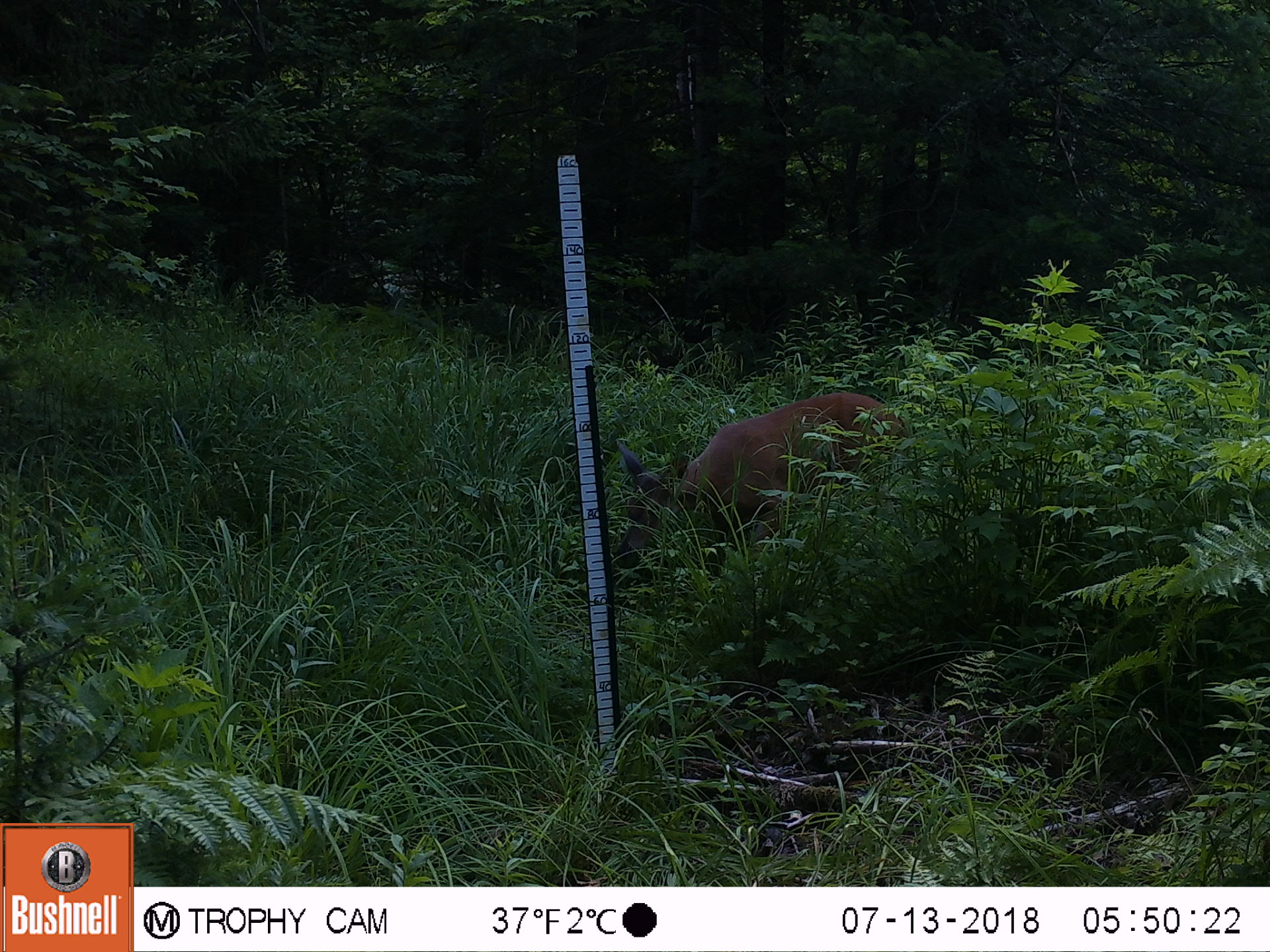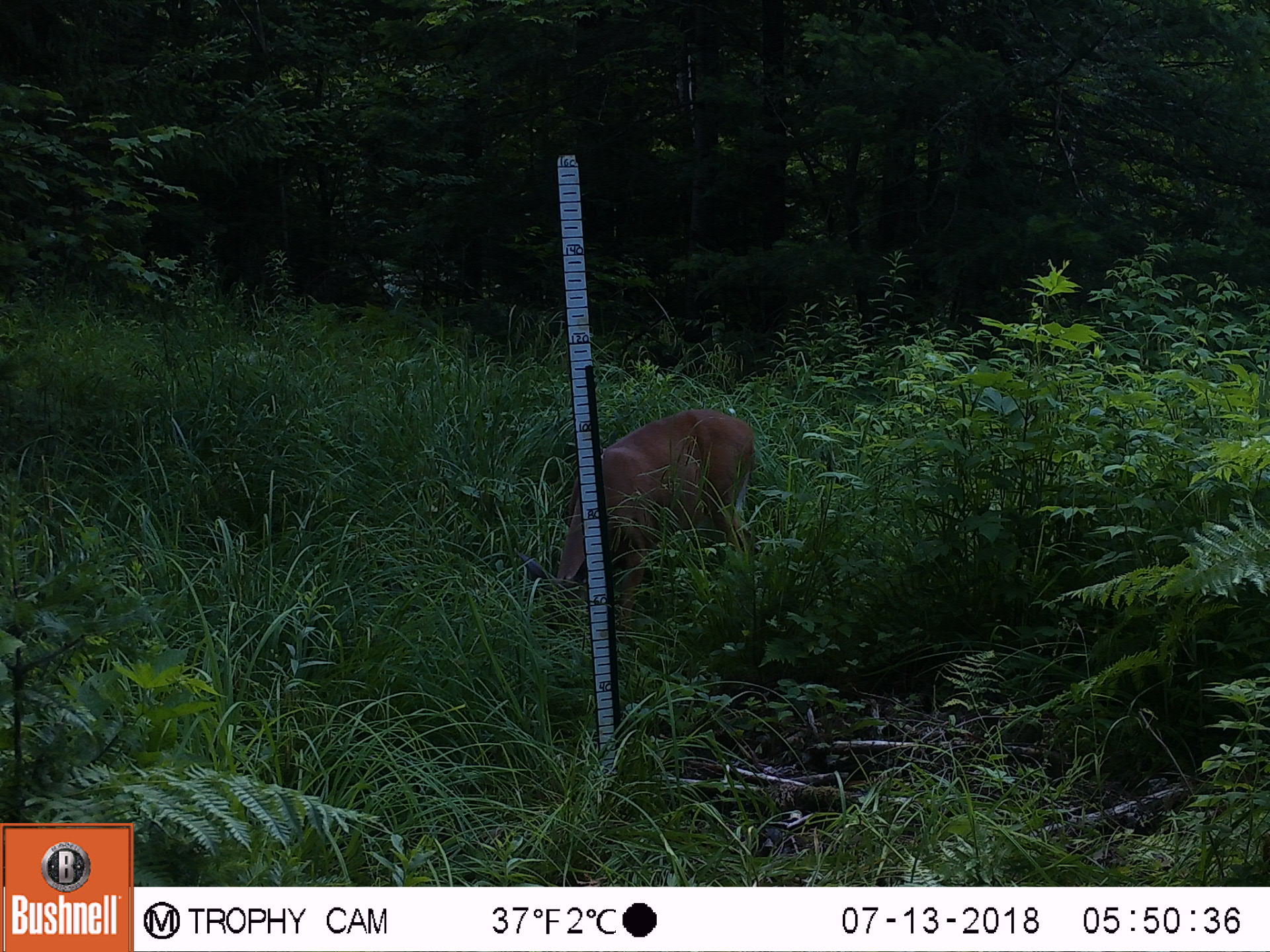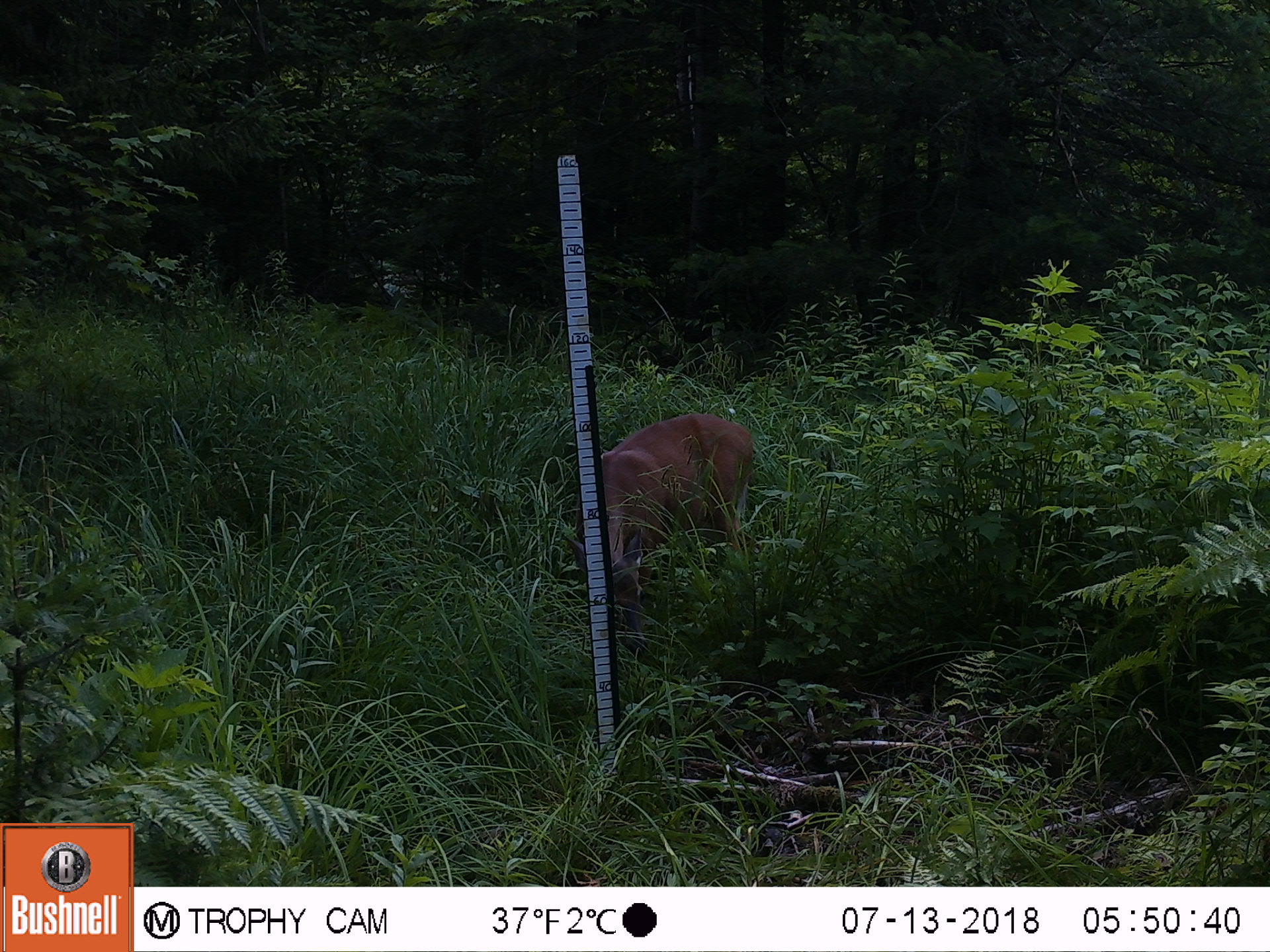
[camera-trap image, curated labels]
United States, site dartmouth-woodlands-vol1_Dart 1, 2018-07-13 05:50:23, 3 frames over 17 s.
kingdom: Animalia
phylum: Chordata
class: Mammalia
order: Artiodactyla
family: Cervidae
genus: Odocoileus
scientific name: Odocoileus virginianus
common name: white-tailed deer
White-tailed deer (Odocoileus virginianus).